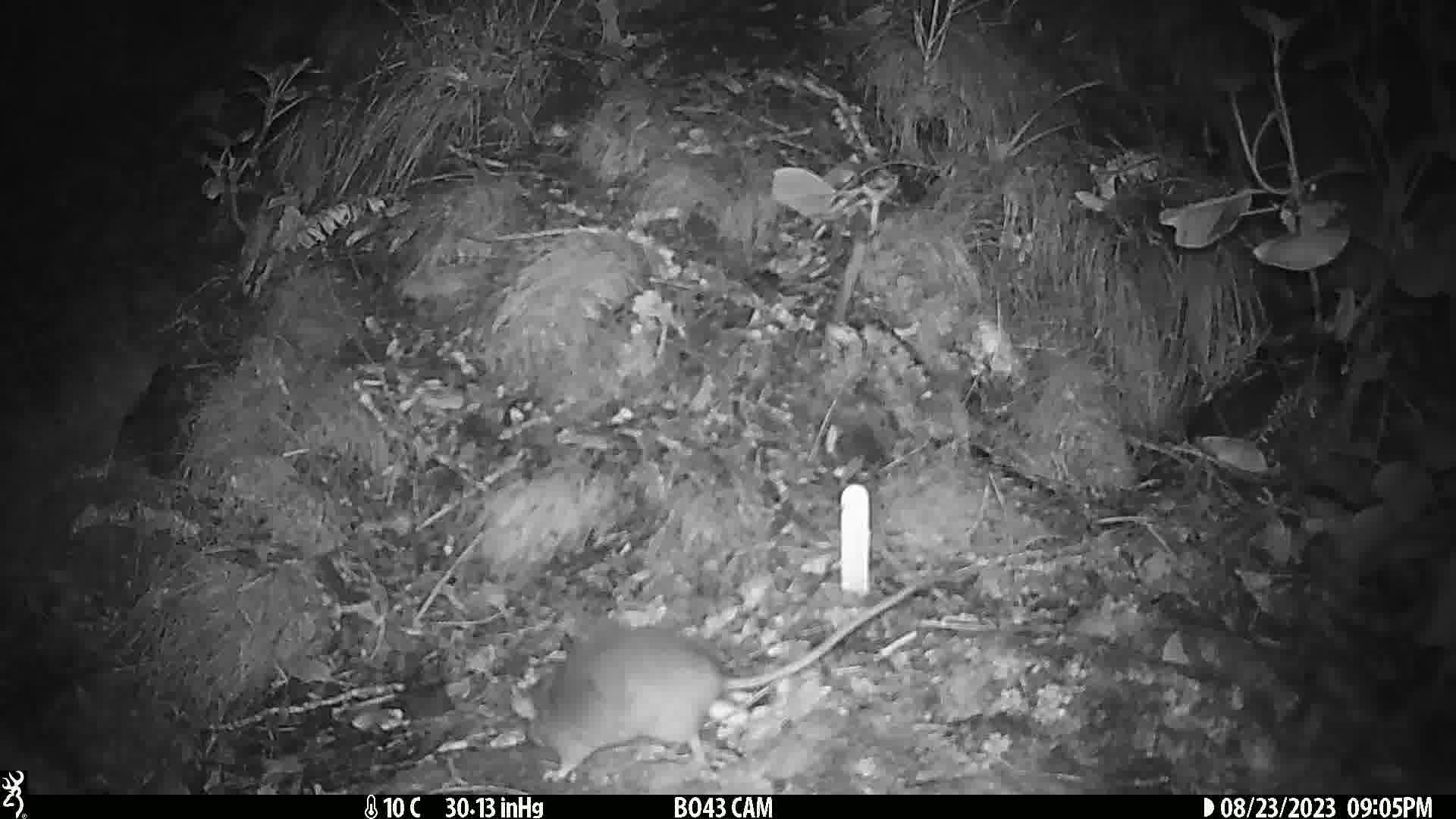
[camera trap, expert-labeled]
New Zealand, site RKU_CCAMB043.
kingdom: Animalia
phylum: Chordata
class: Mammalia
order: Rodentia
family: Muridae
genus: Rattus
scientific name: Rattus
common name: rat